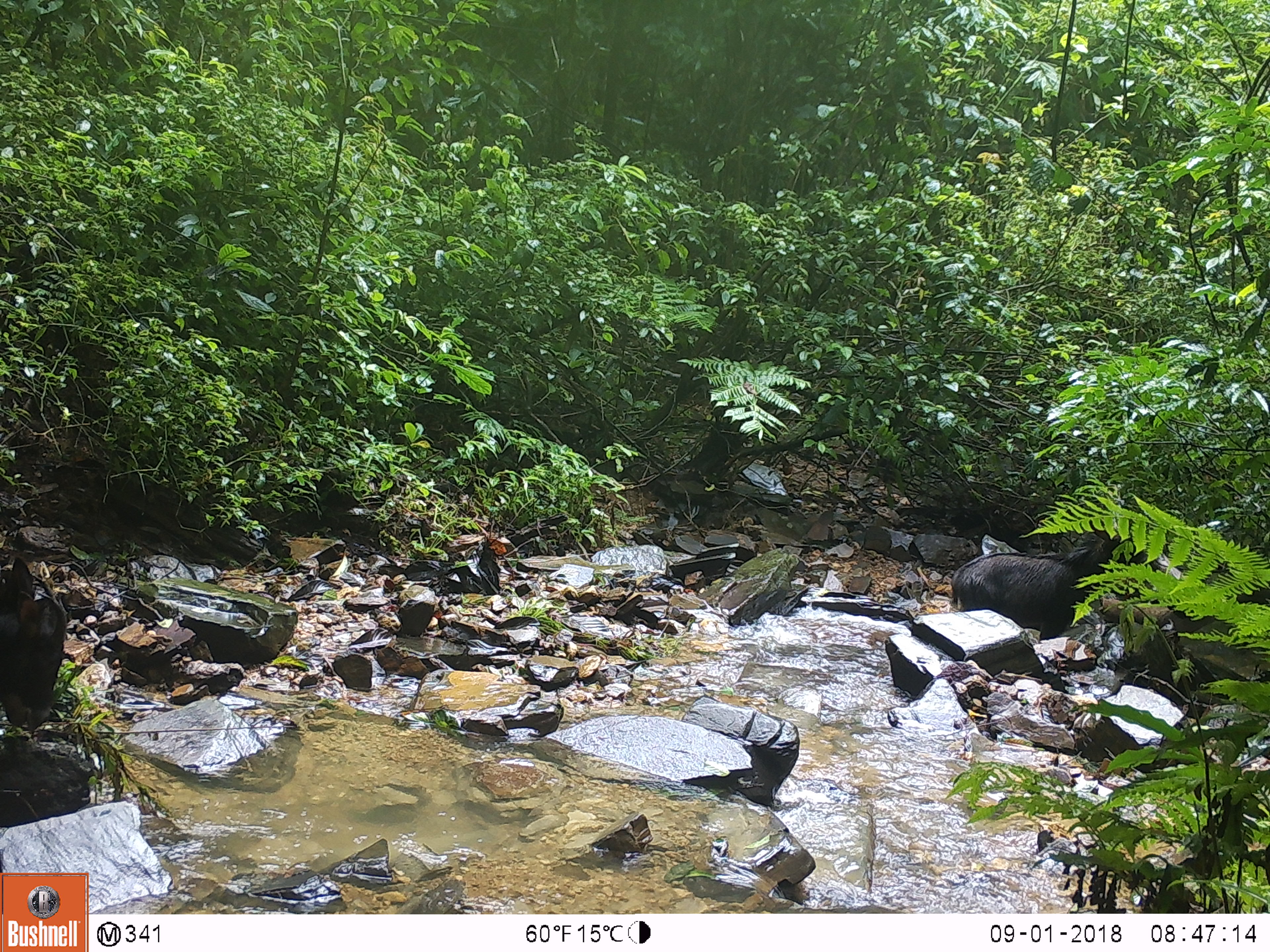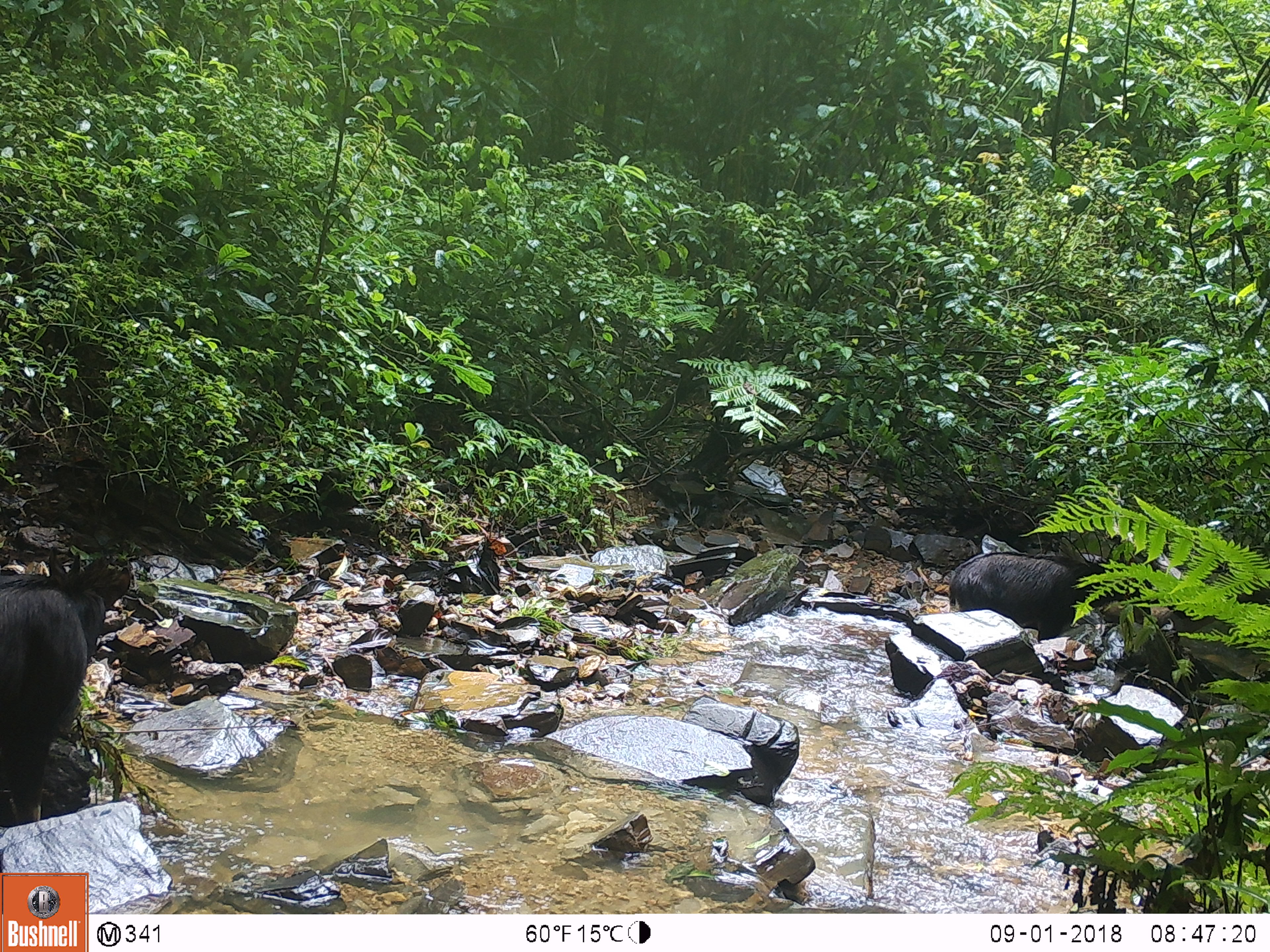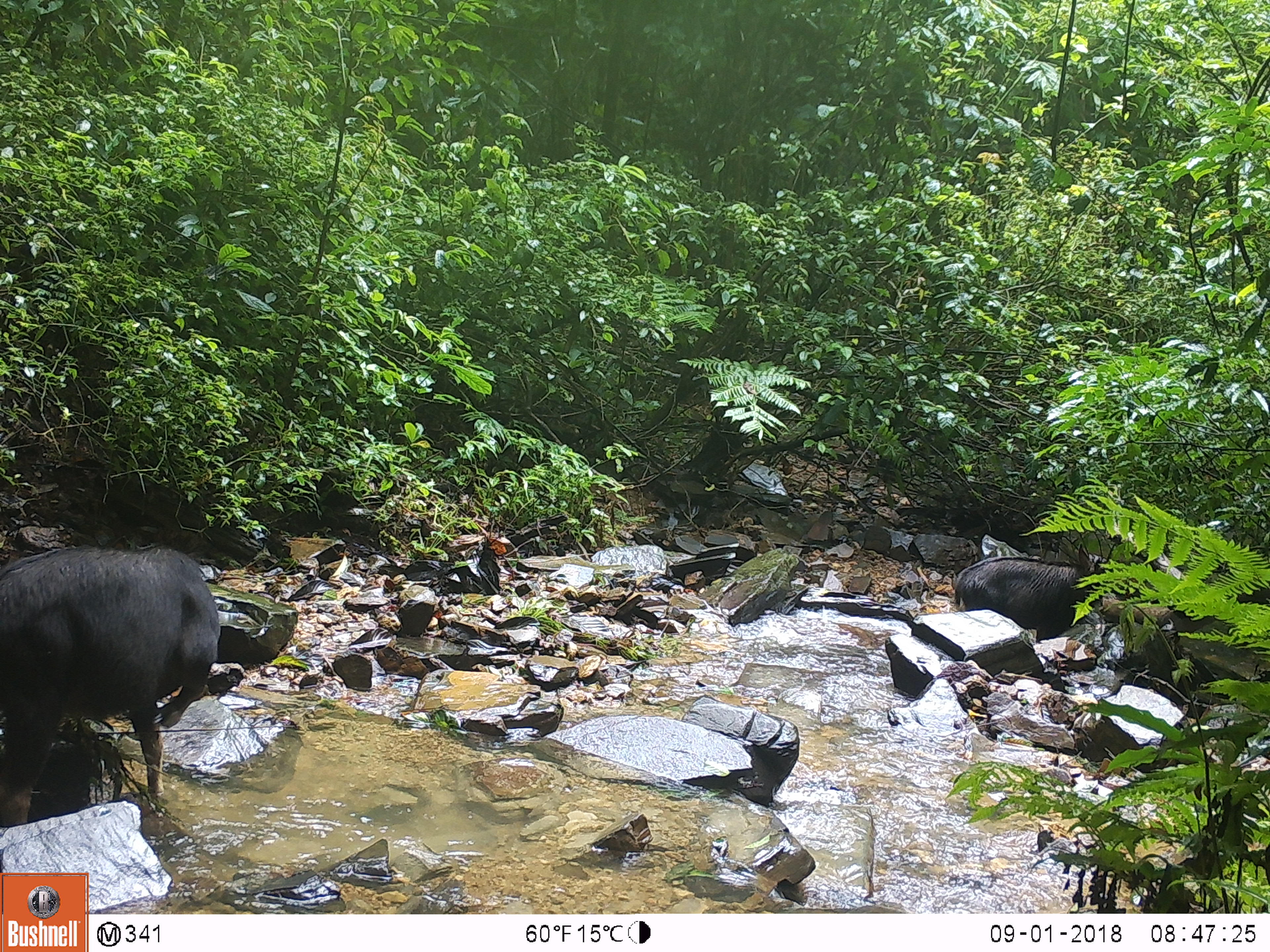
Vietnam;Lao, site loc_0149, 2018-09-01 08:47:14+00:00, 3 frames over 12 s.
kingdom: Animalia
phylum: Chordata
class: Mammalia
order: Artiodactyla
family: Bovidae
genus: Capricornis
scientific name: Capricornis sumatraensis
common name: chinese serow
Chinese serow (Capricornis sumatraensis). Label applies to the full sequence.